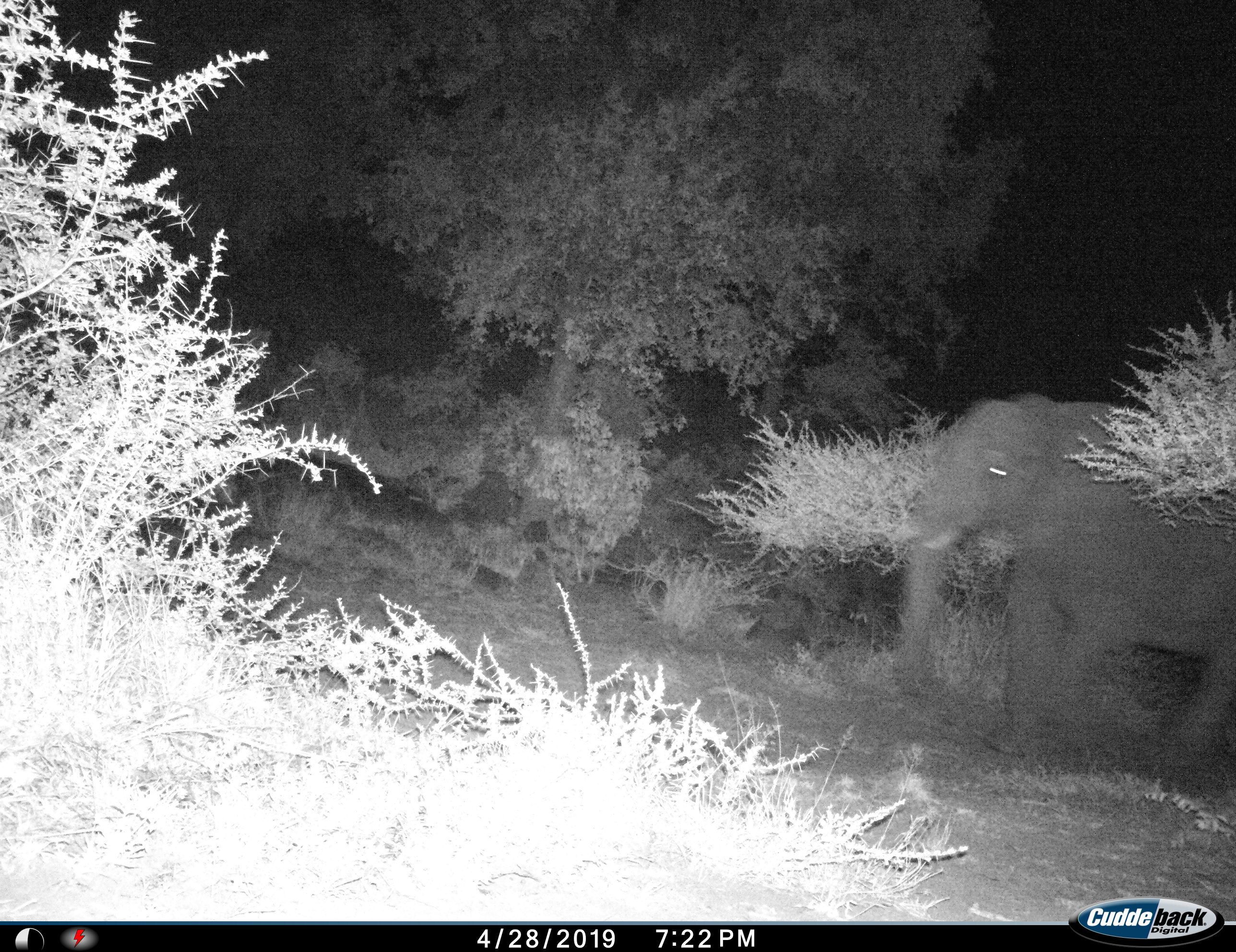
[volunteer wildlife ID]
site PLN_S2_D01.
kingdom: Animalia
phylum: Chordata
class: Mammalia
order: Proboscidea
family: Elephantidae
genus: Loxodonta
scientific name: Loxodonta africana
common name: african bush elephant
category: elephant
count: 1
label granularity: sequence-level